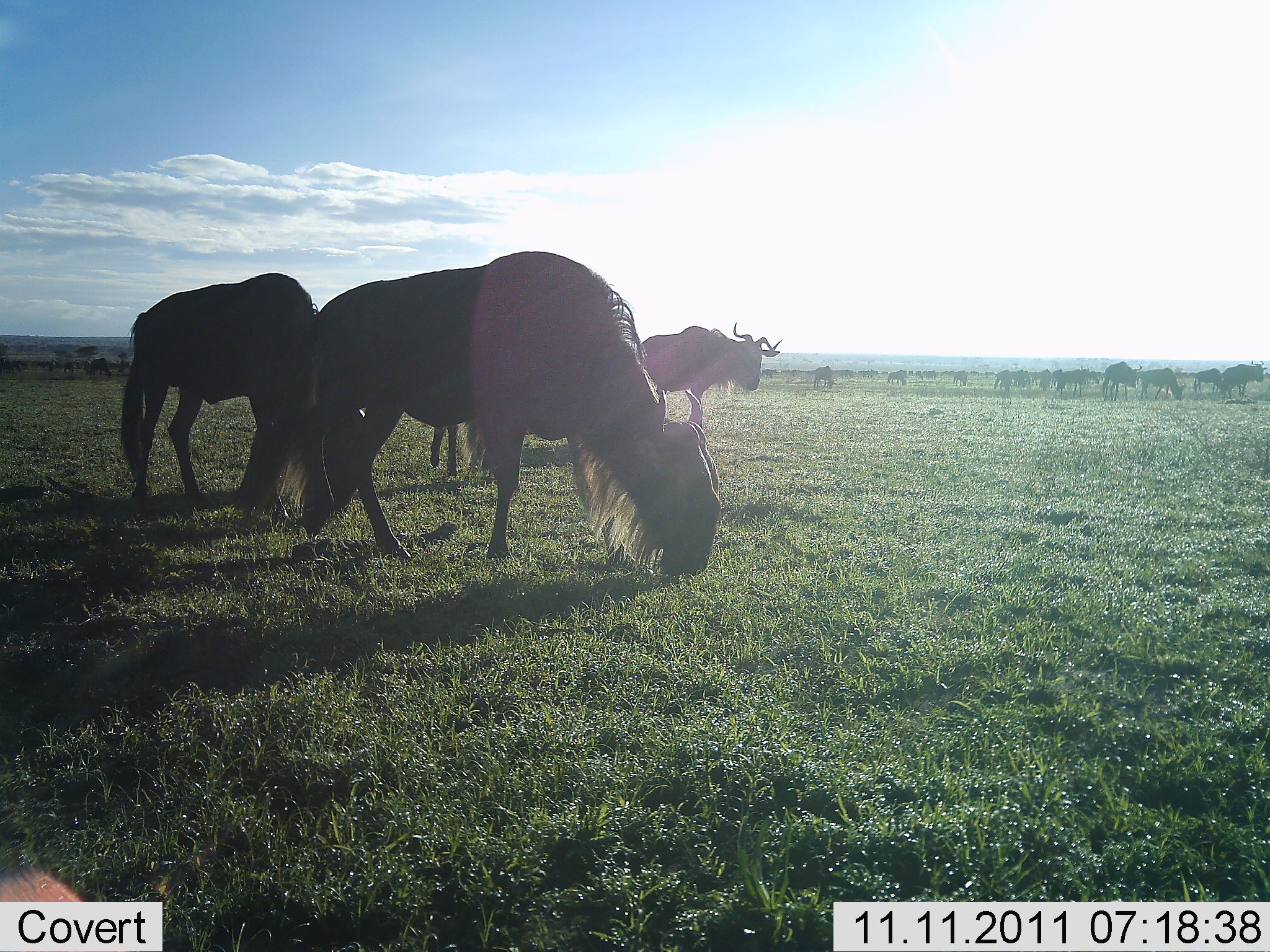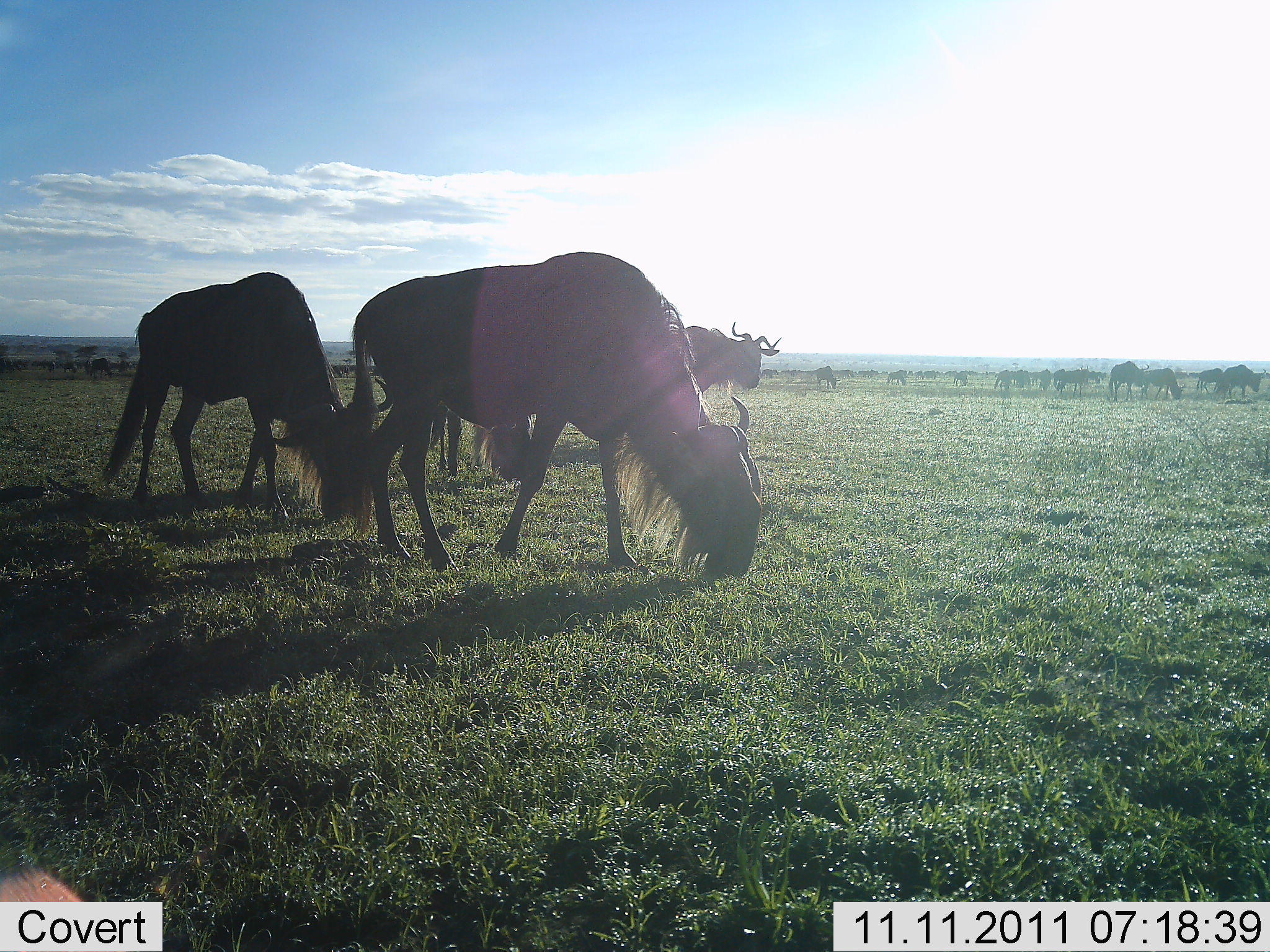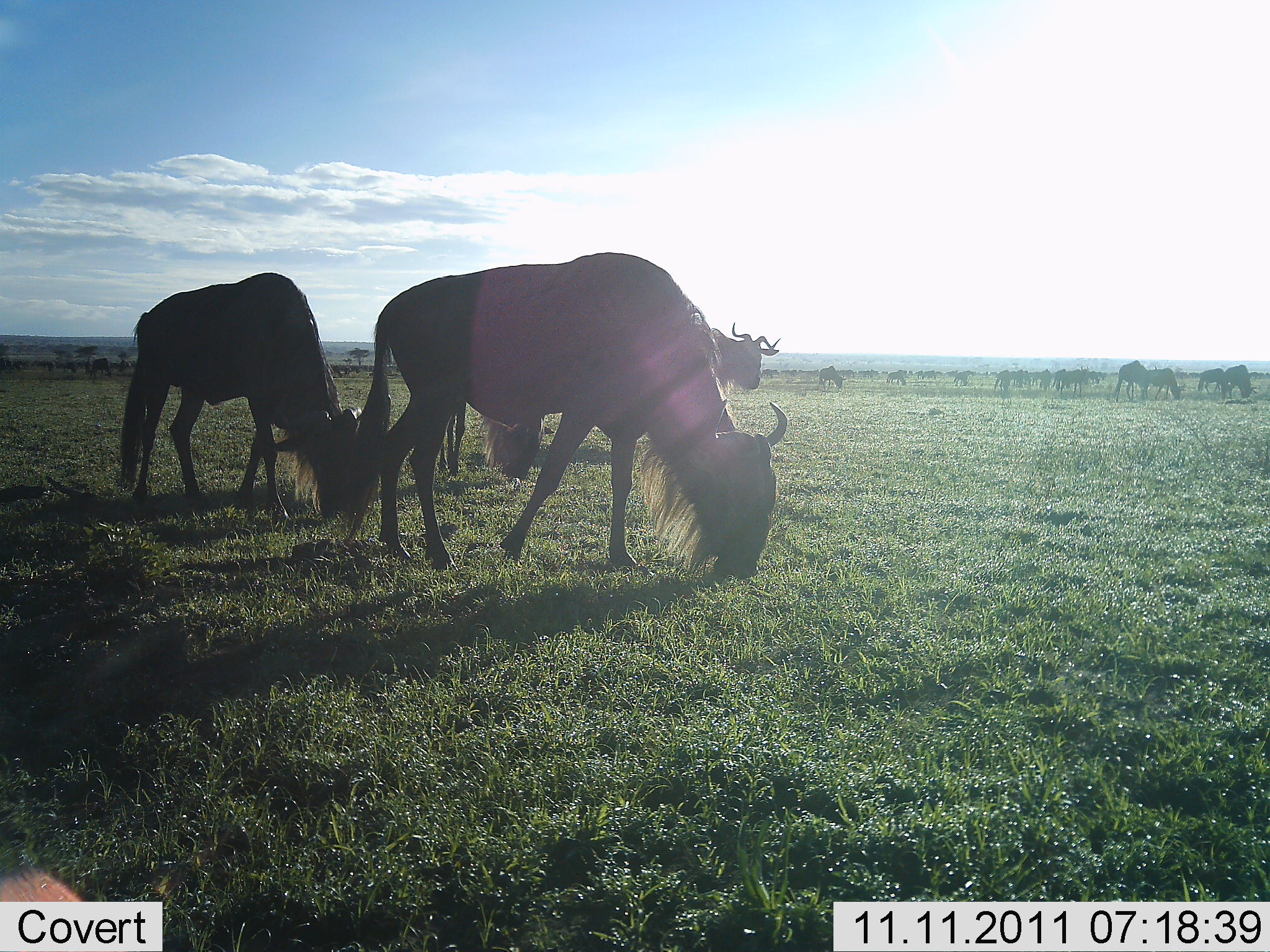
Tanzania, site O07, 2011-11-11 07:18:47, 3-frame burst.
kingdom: Animalia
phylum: Chordata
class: Mammalia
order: Artiodactyla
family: Bovidae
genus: Connochaetes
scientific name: Connochaetes taurinus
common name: blue wildebeest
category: wildebeest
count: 11-50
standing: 42%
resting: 0%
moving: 50%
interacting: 0%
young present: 0%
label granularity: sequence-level